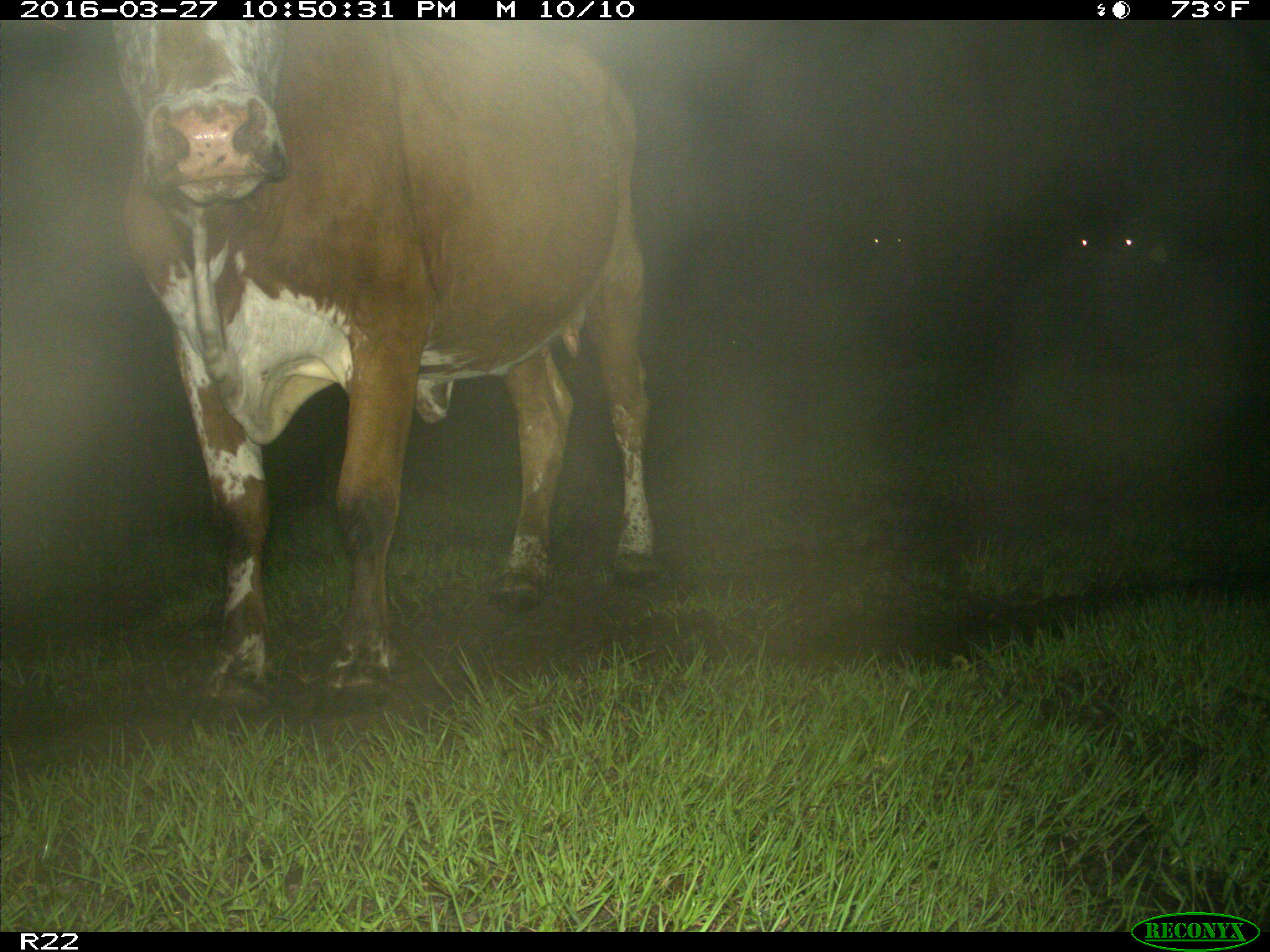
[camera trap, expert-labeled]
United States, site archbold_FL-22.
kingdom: Animalia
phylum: Chordata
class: Mammalia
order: Artiodactyla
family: Bovidae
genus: Bos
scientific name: Bos taurus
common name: domestic cow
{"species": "Bos taurus (domestic cow)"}